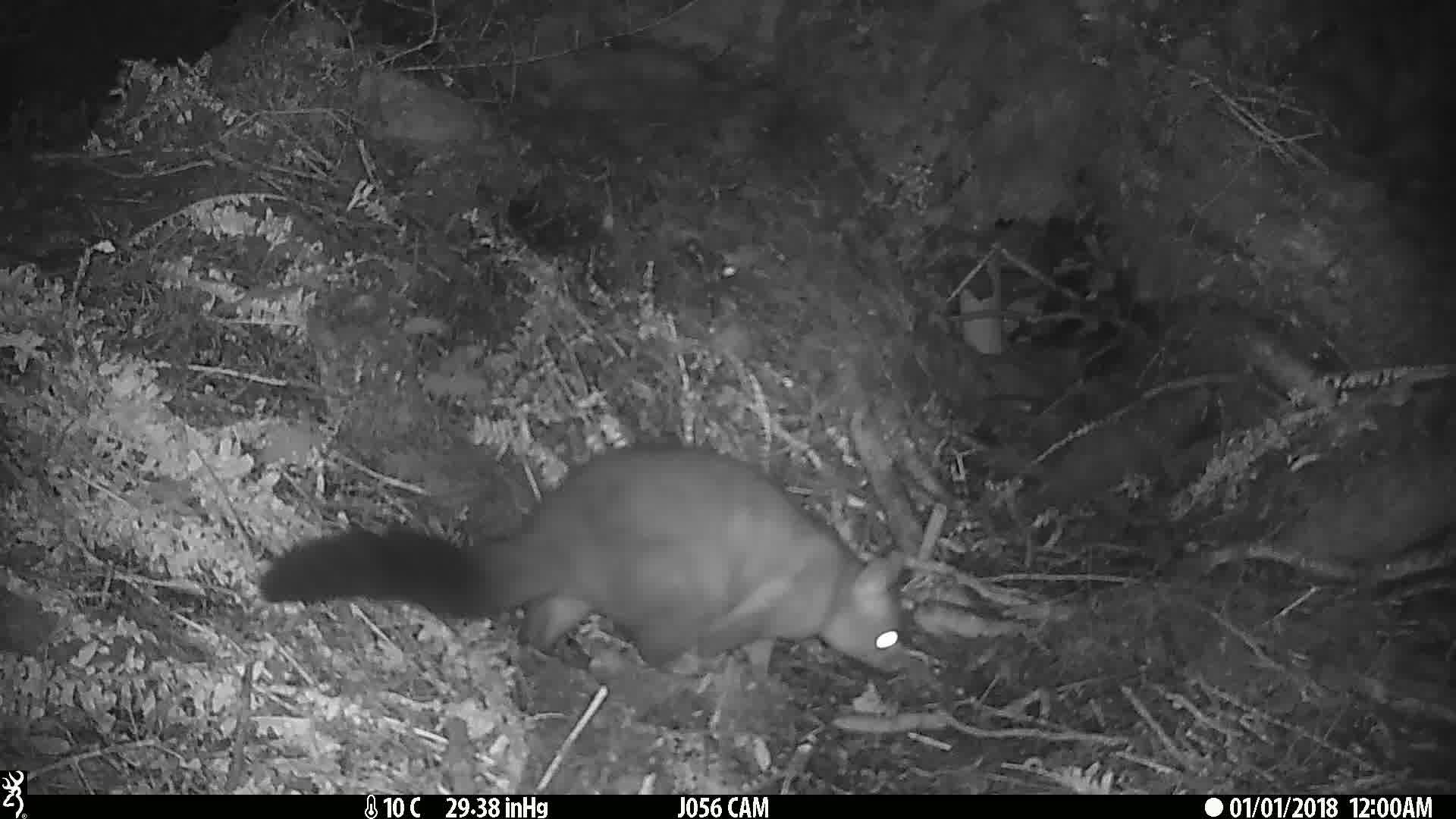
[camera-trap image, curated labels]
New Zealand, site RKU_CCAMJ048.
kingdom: Animalia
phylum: Chordata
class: Mammalia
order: Diprotodontia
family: Phalangeridae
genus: Trichosurus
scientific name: Trichosurus vulpecula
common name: common brushtail possum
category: possum